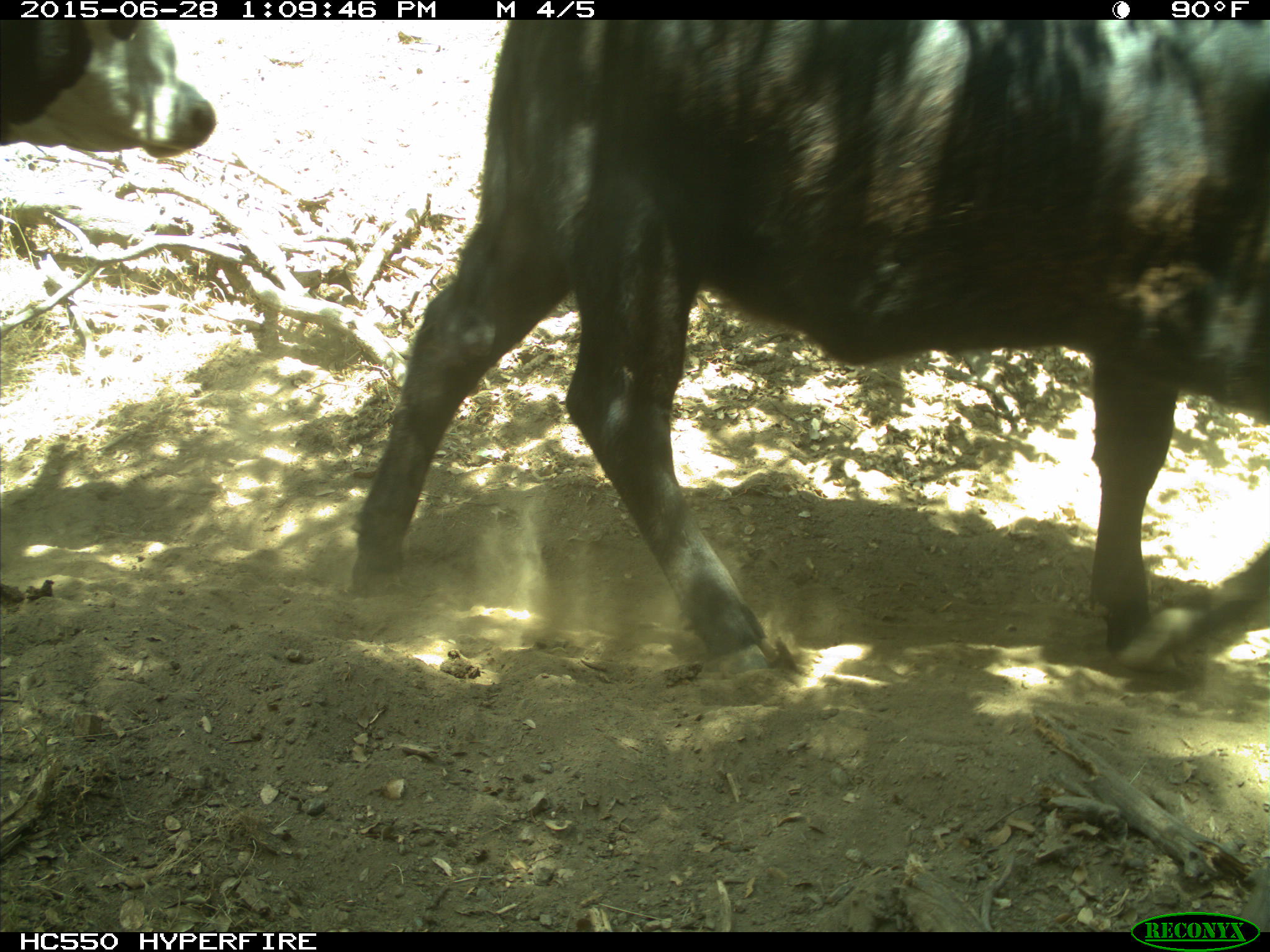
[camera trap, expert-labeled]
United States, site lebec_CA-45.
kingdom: Animalia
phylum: Chordata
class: Mammalia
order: Artiodactyla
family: Bovidae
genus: Bos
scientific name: Bos taurus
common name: domestic cow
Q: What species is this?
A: Bos taurus (domestic cow).